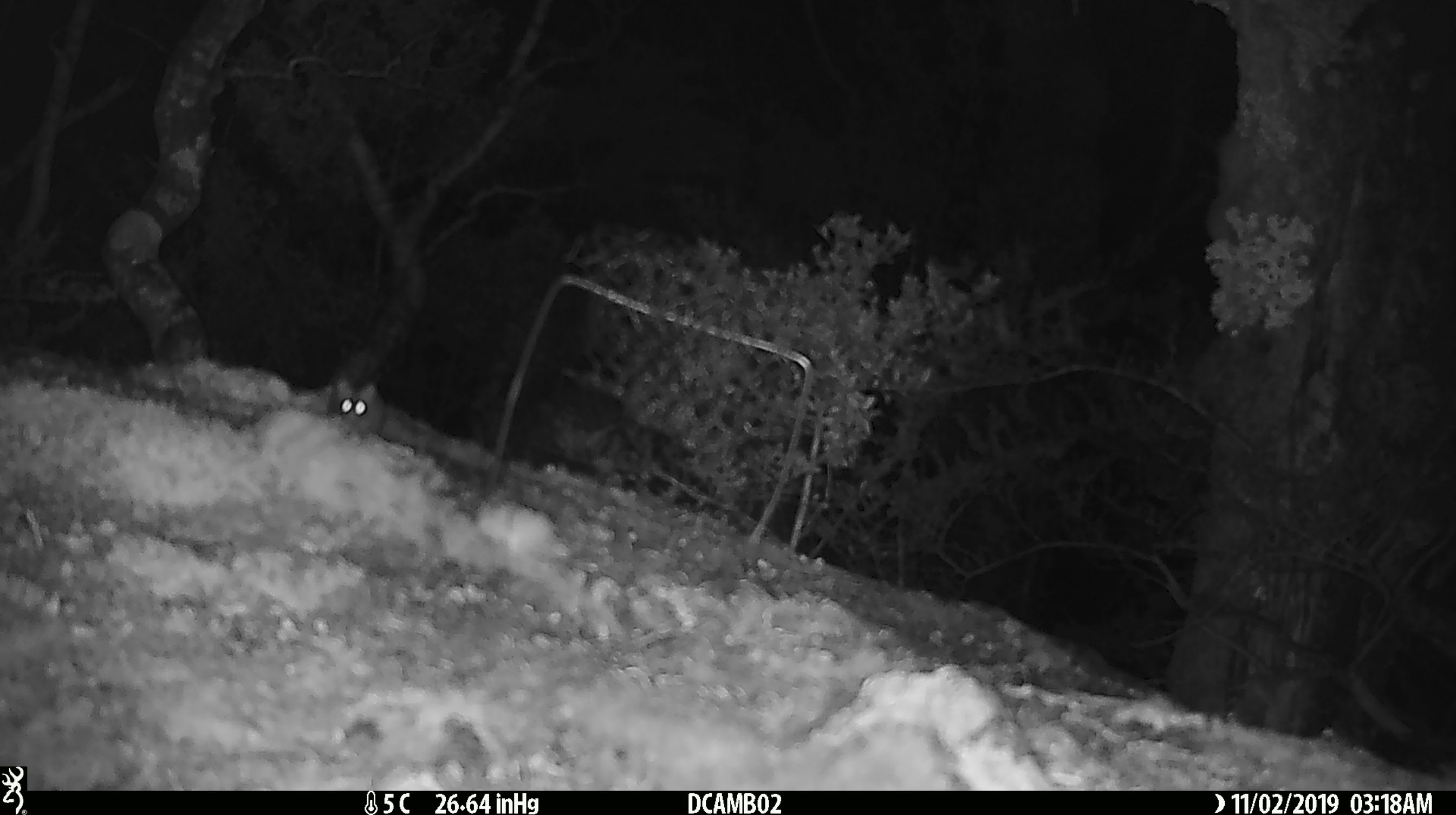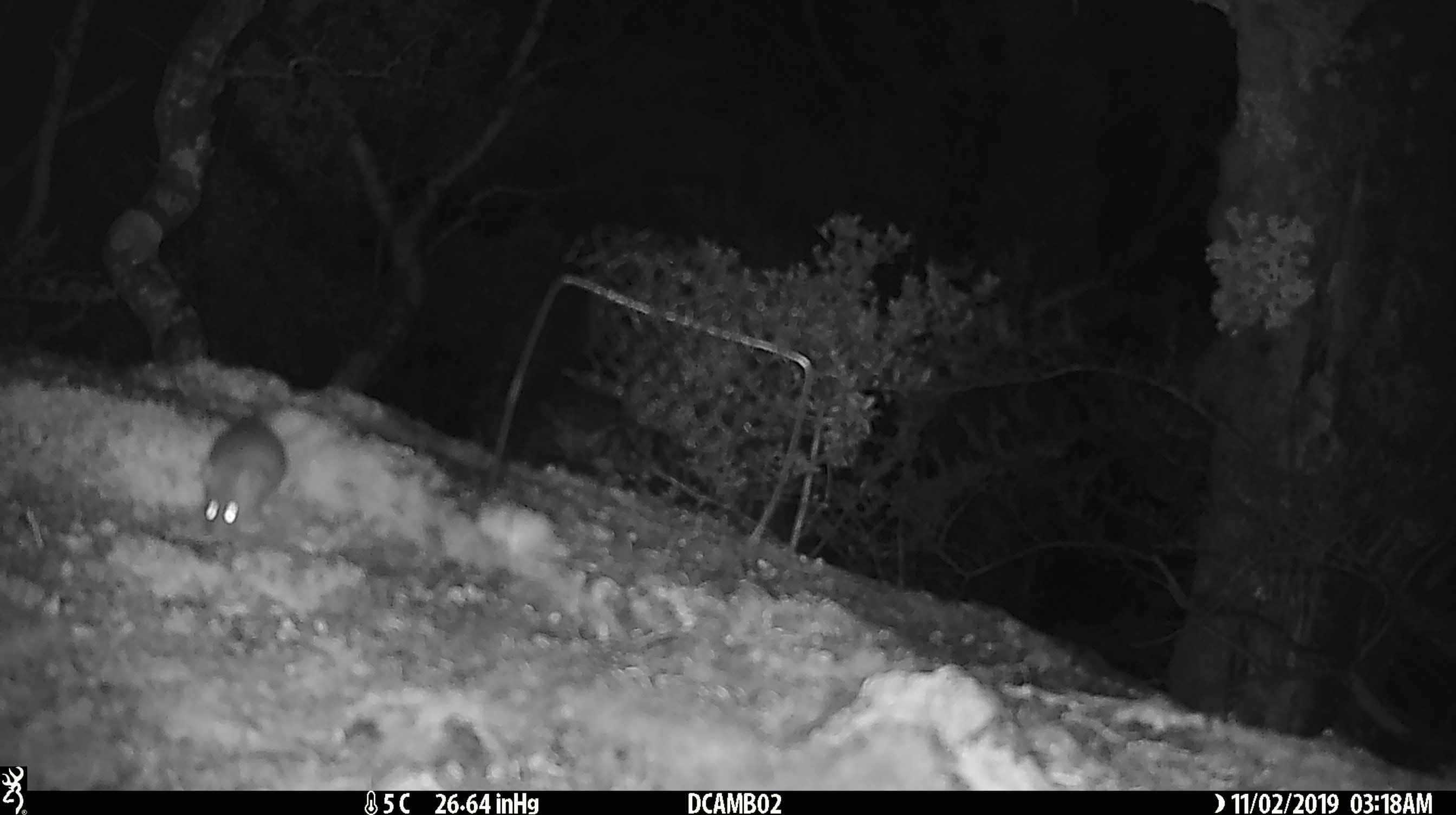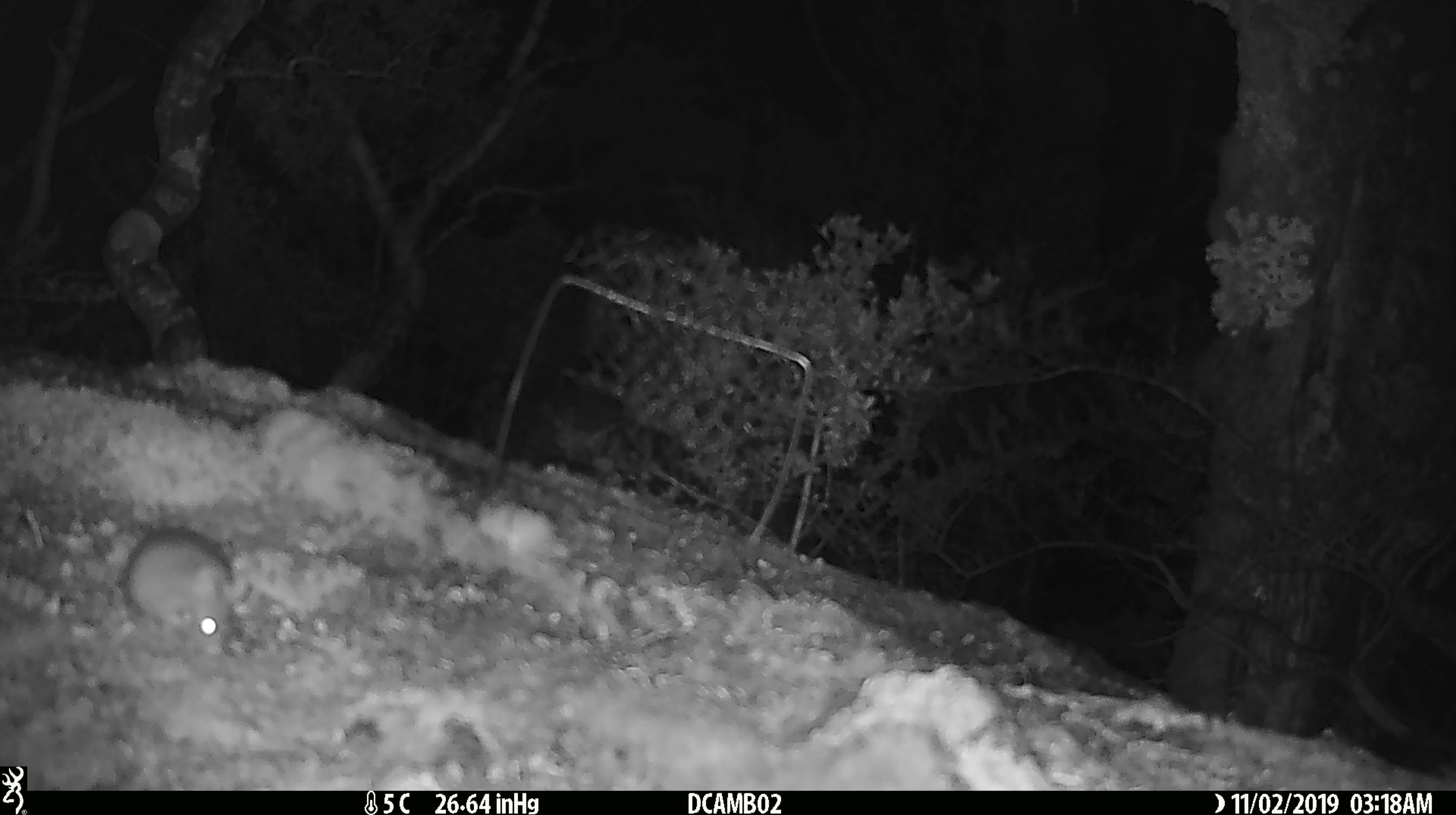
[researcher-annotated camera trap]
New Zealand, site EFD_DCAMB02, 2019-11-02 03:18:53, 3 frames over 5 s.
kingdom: Animalia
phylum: Chordata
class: Mammalia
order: Rodentia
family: Muridae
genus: Mus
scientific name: Mus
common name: mouse